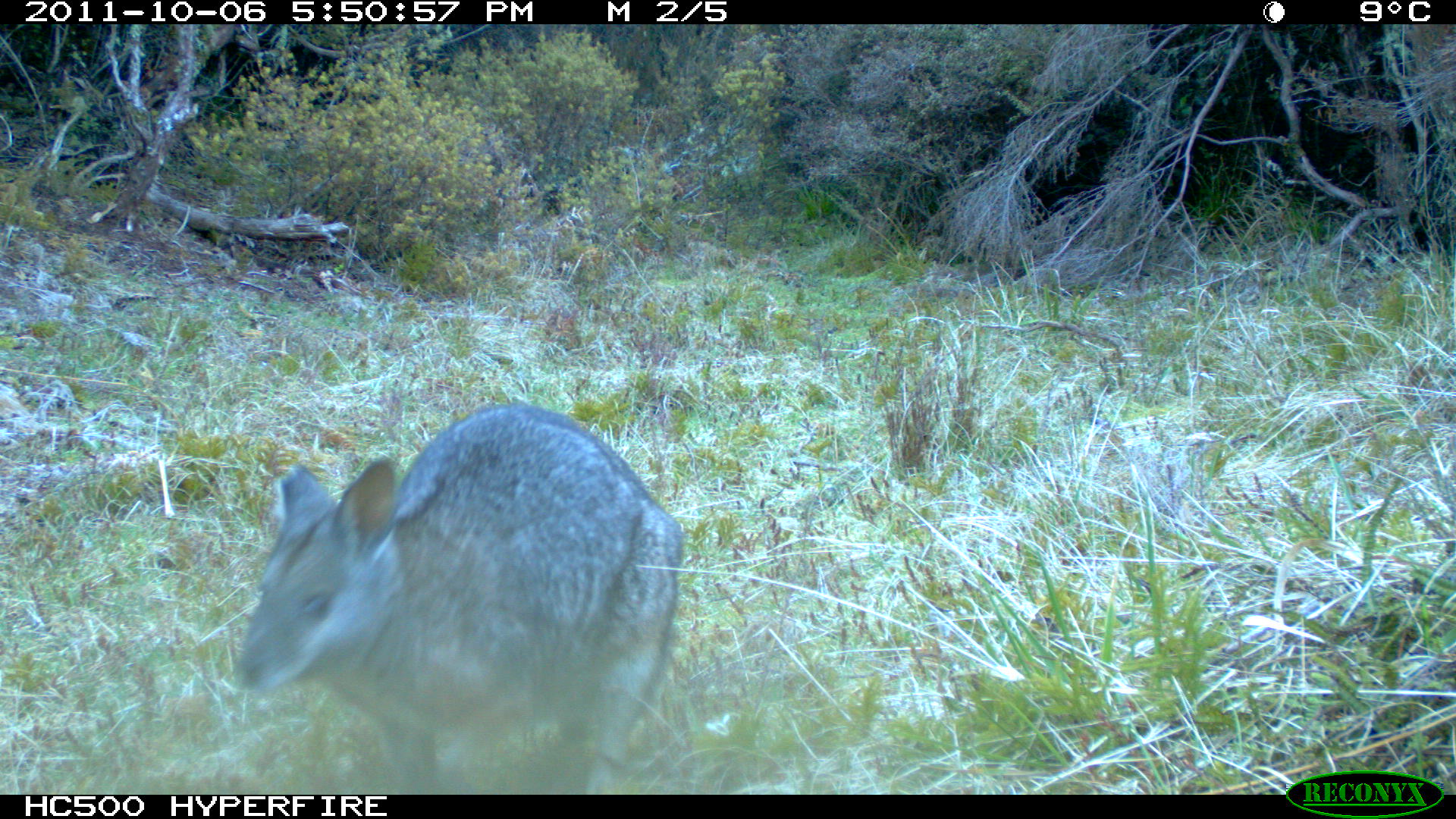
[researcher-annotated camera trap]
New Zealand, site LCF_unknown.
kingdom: Animalia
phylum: Chordata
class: Mammalia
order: Diprotodontia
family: Macropodidae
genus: Notamacropus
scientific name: Notamacropus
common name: wallaby